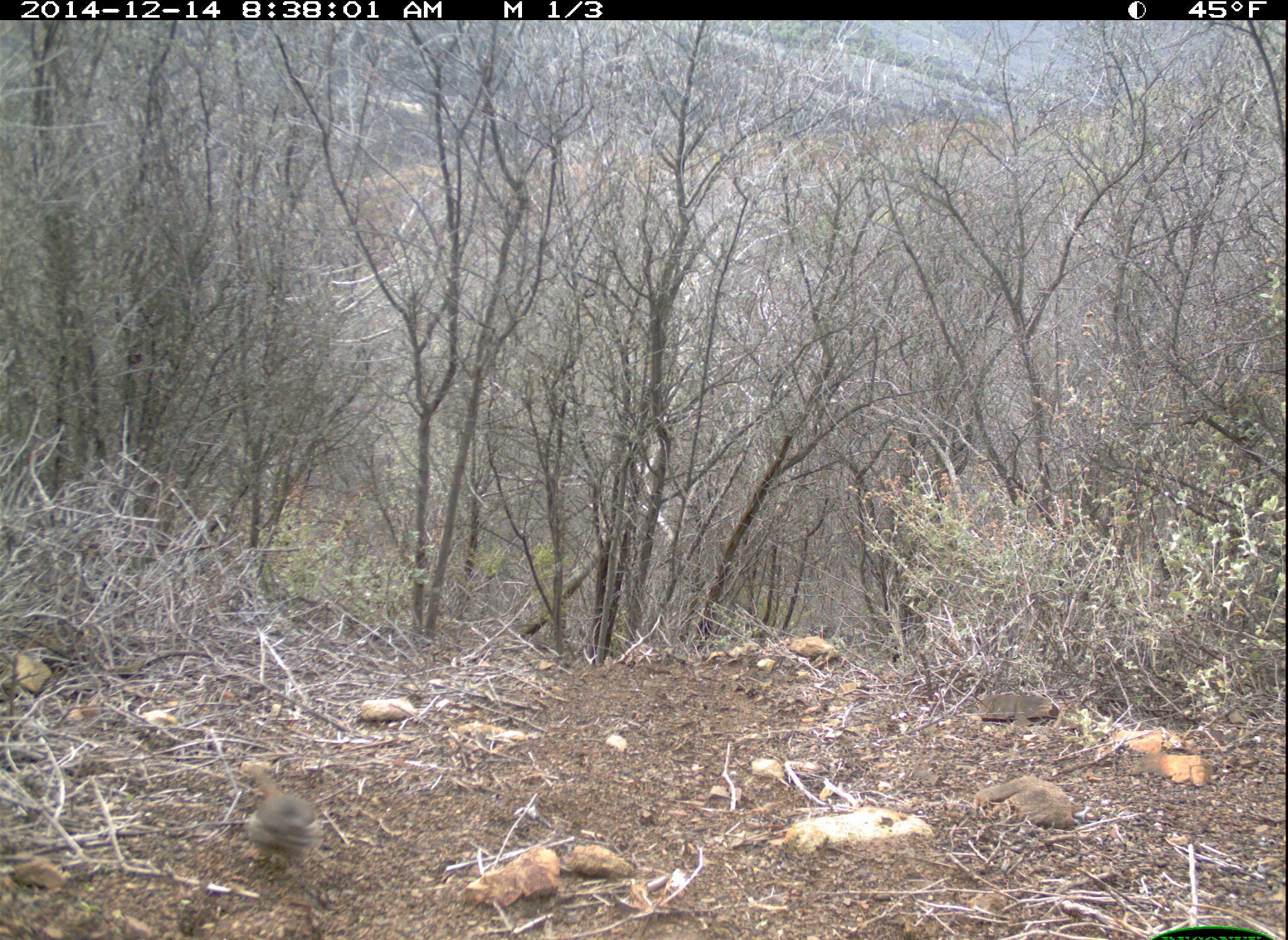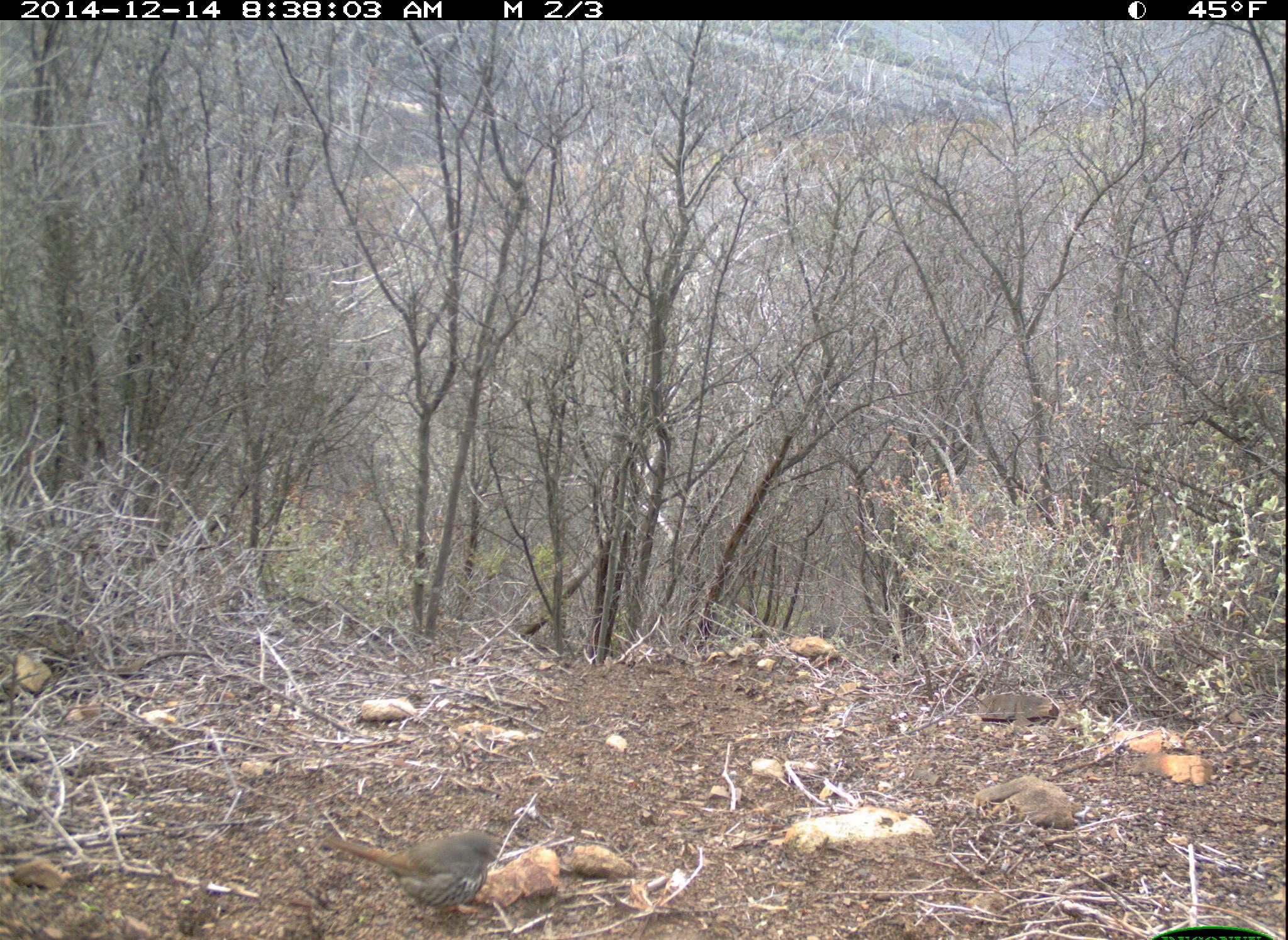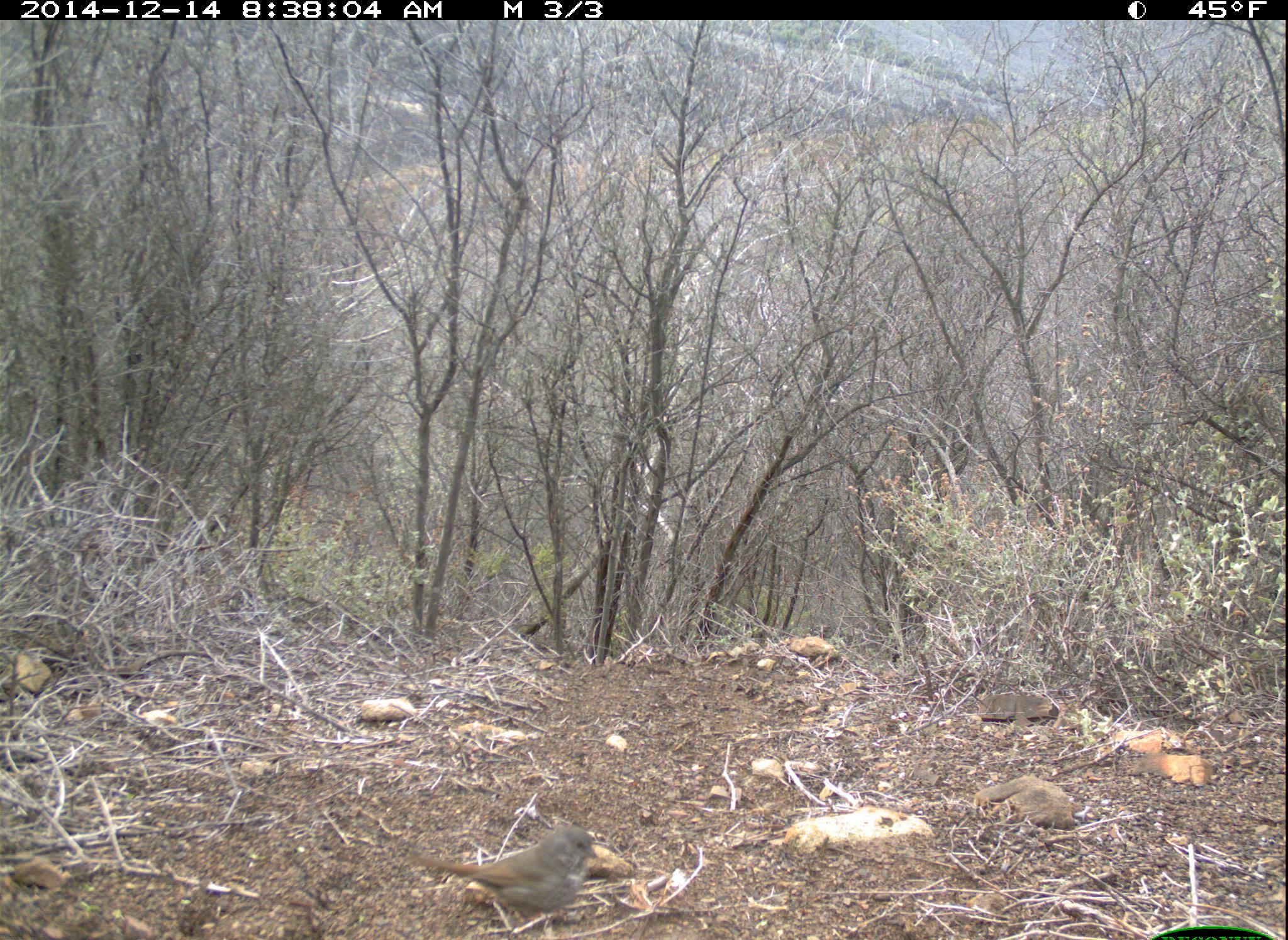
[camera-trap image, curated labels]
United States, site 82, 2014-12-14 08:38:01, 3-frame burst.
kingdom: Animalia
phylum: Chordata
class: Aves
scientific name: Aves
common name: bird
Bird (Aves).